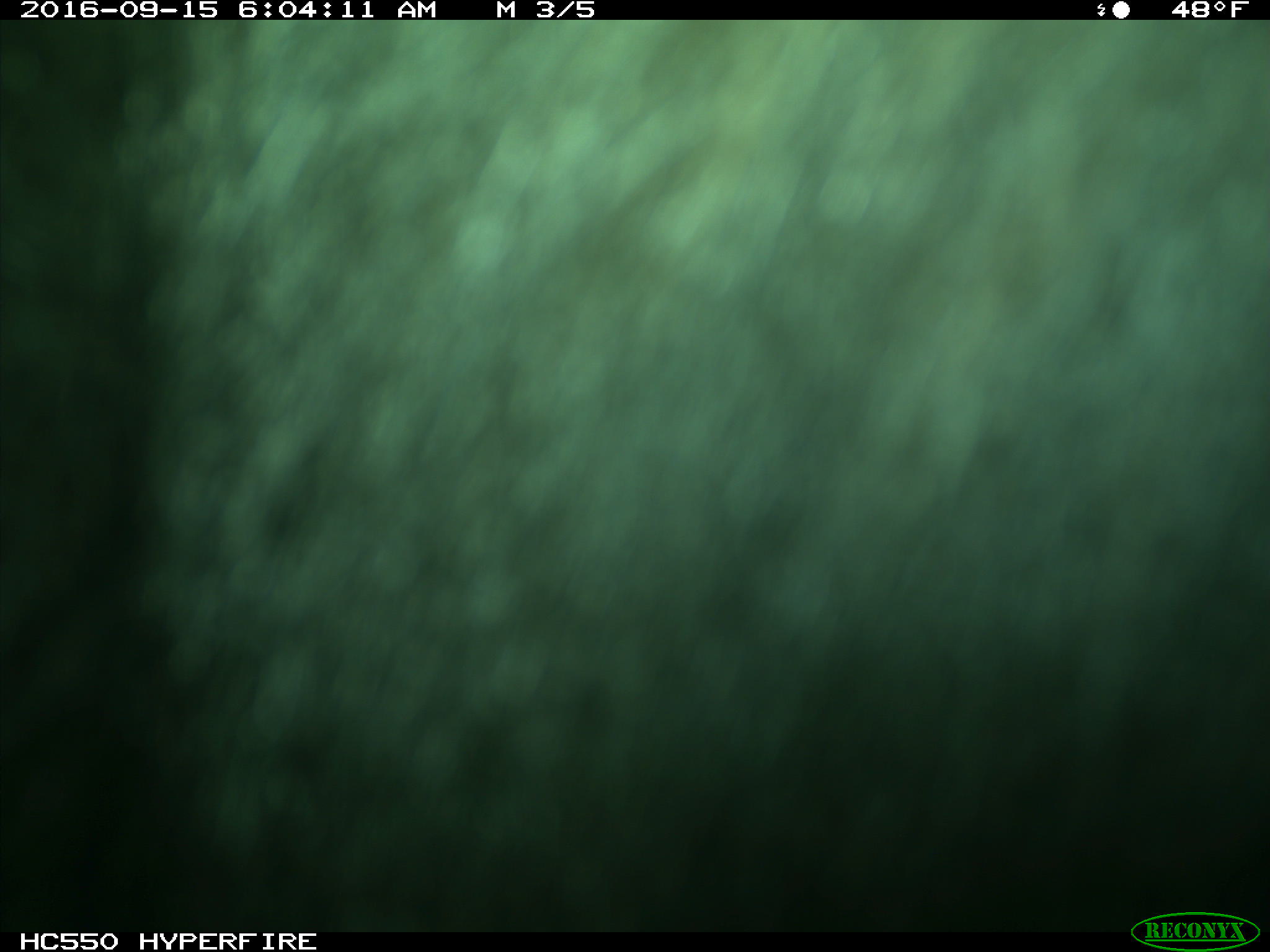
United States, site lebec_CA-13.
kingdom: Animalia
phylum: Chordata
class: Mammalia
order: Carnivora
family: Ursidae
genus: Ursus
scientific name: Ursus americanus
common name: american black bear